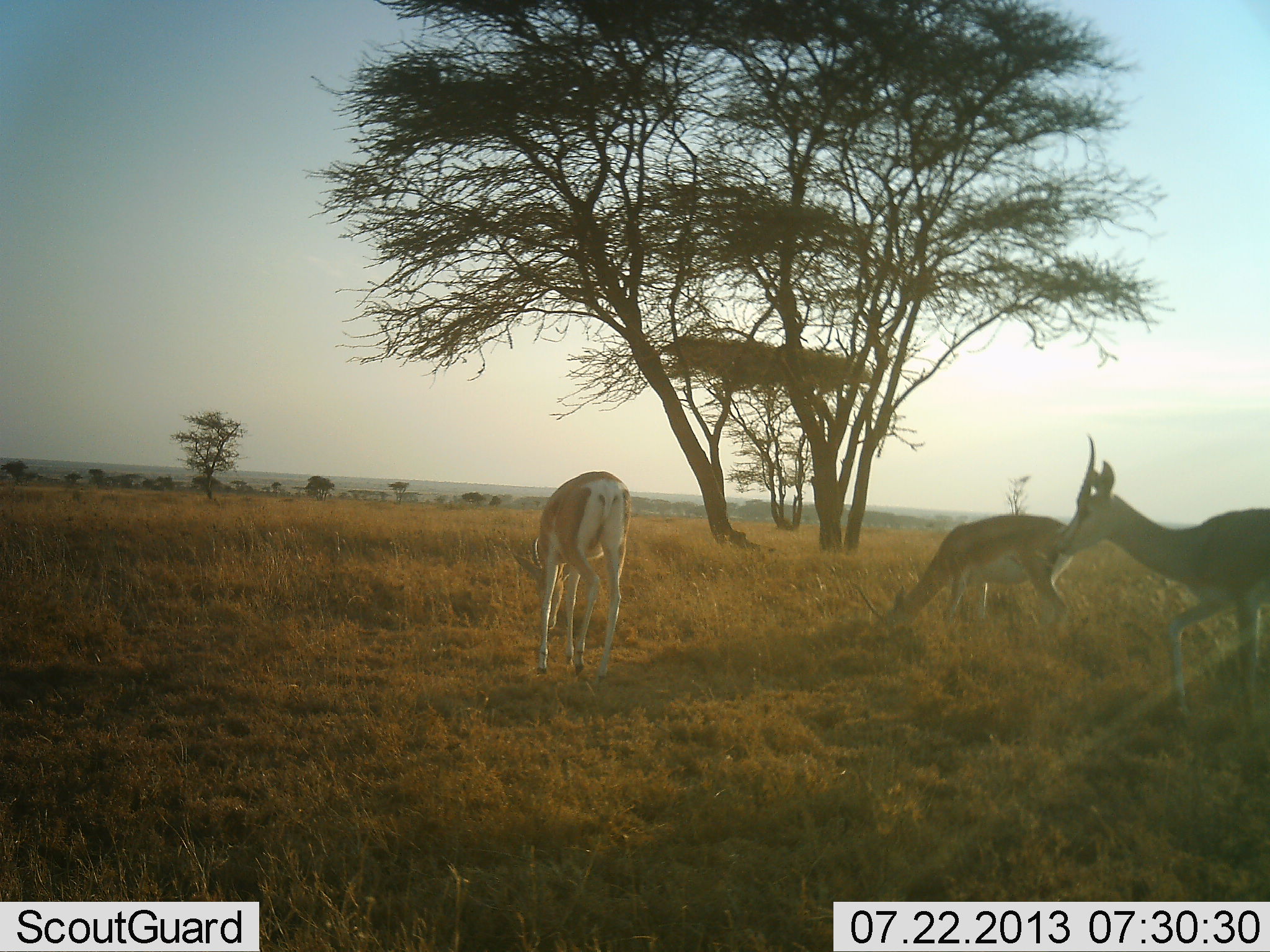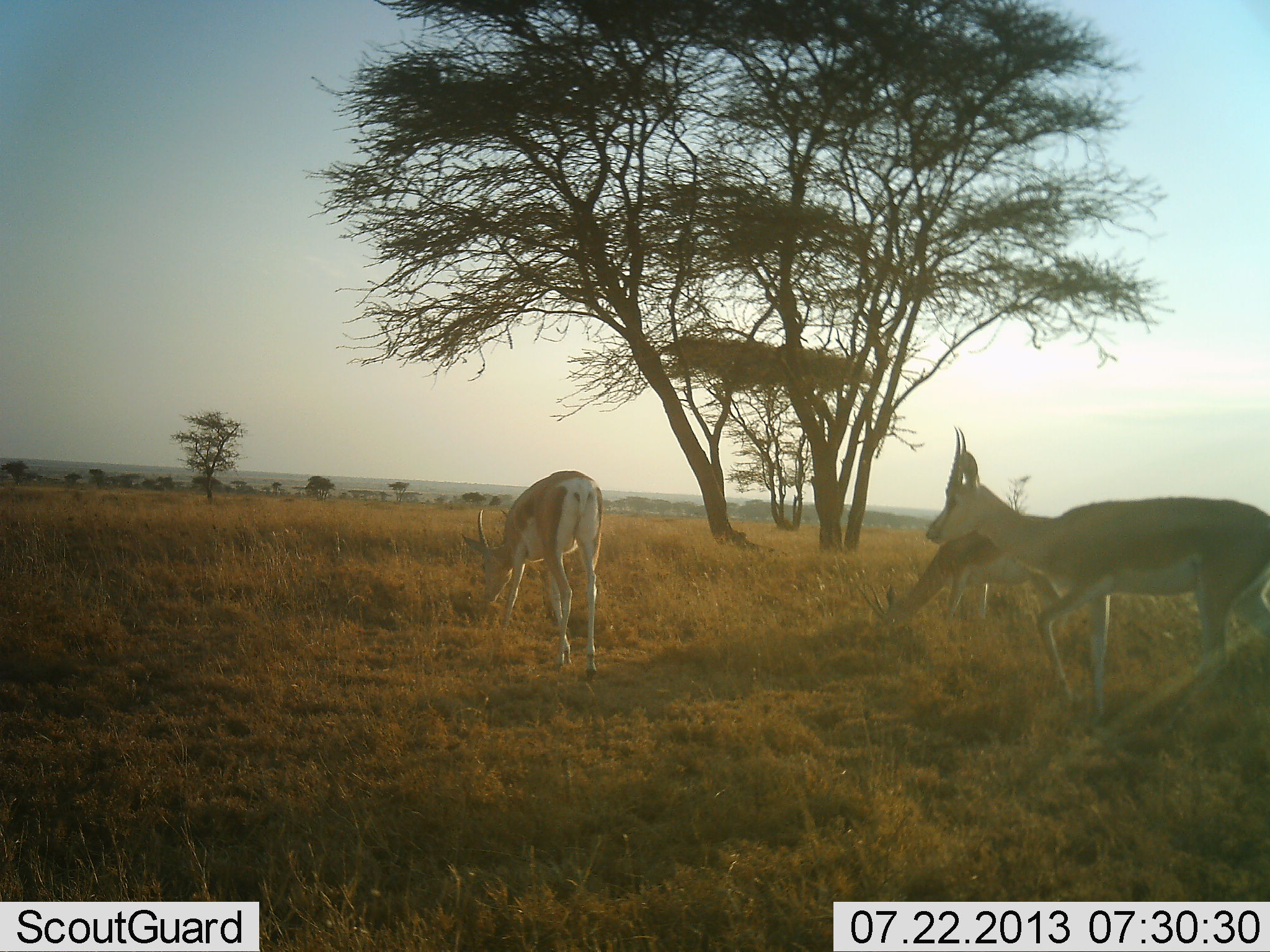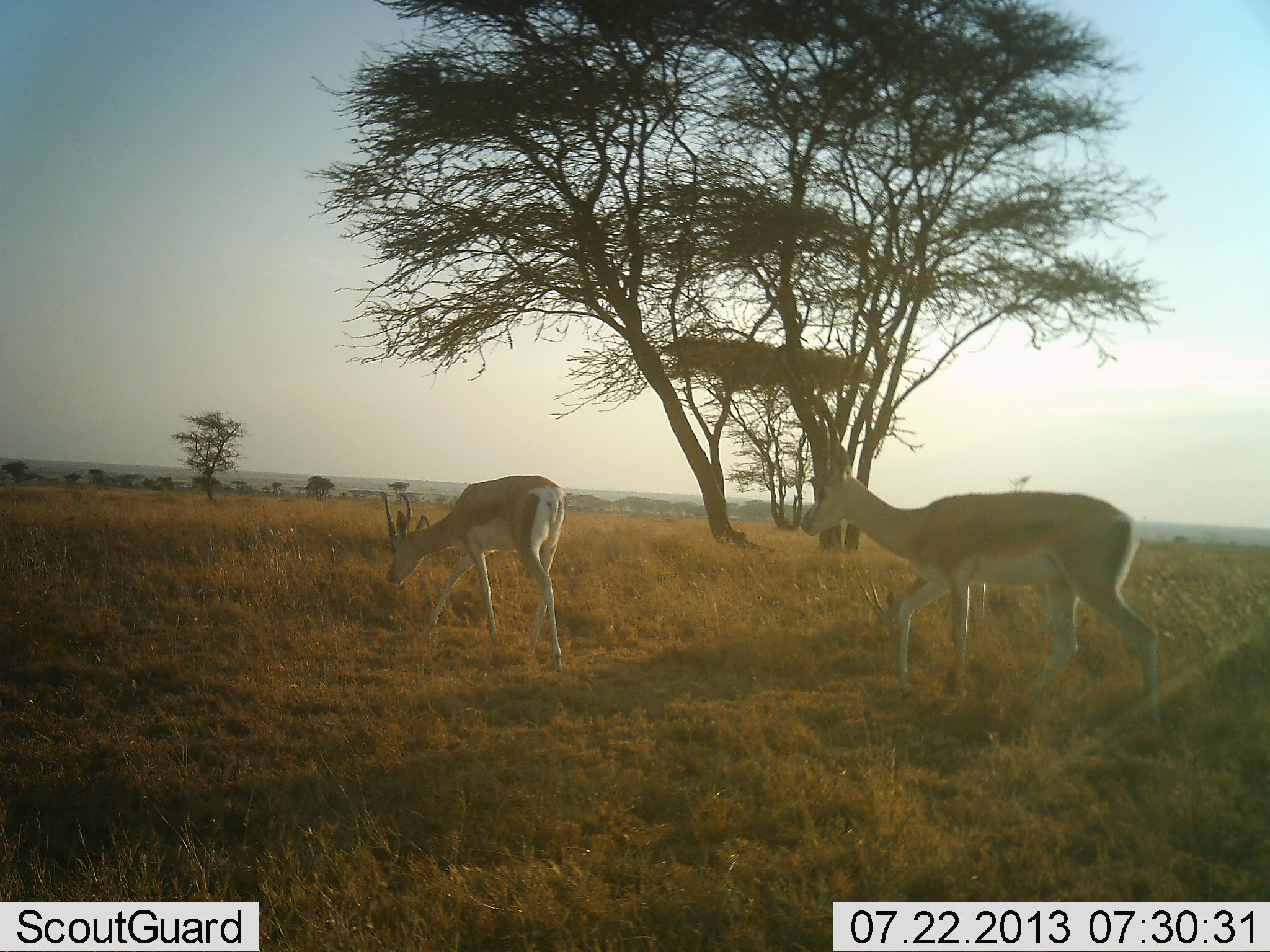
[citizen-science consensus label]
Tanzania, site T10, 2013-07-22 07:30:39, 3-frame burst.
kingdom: Animalia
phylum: Chordata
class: Mammalia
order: Artiodactyla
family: Bovidae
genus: Nanger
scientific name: Nanger granti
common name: grant's gazelle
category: gazellegrants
Gazellegrants (grant's gazelle) (Nanger granti), count 3. Behavior (volunteer vote fractions): standing 40%, resting 0%, moving 80%, interacting 0%. Young present (vote fraction): 10%. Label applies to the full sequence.